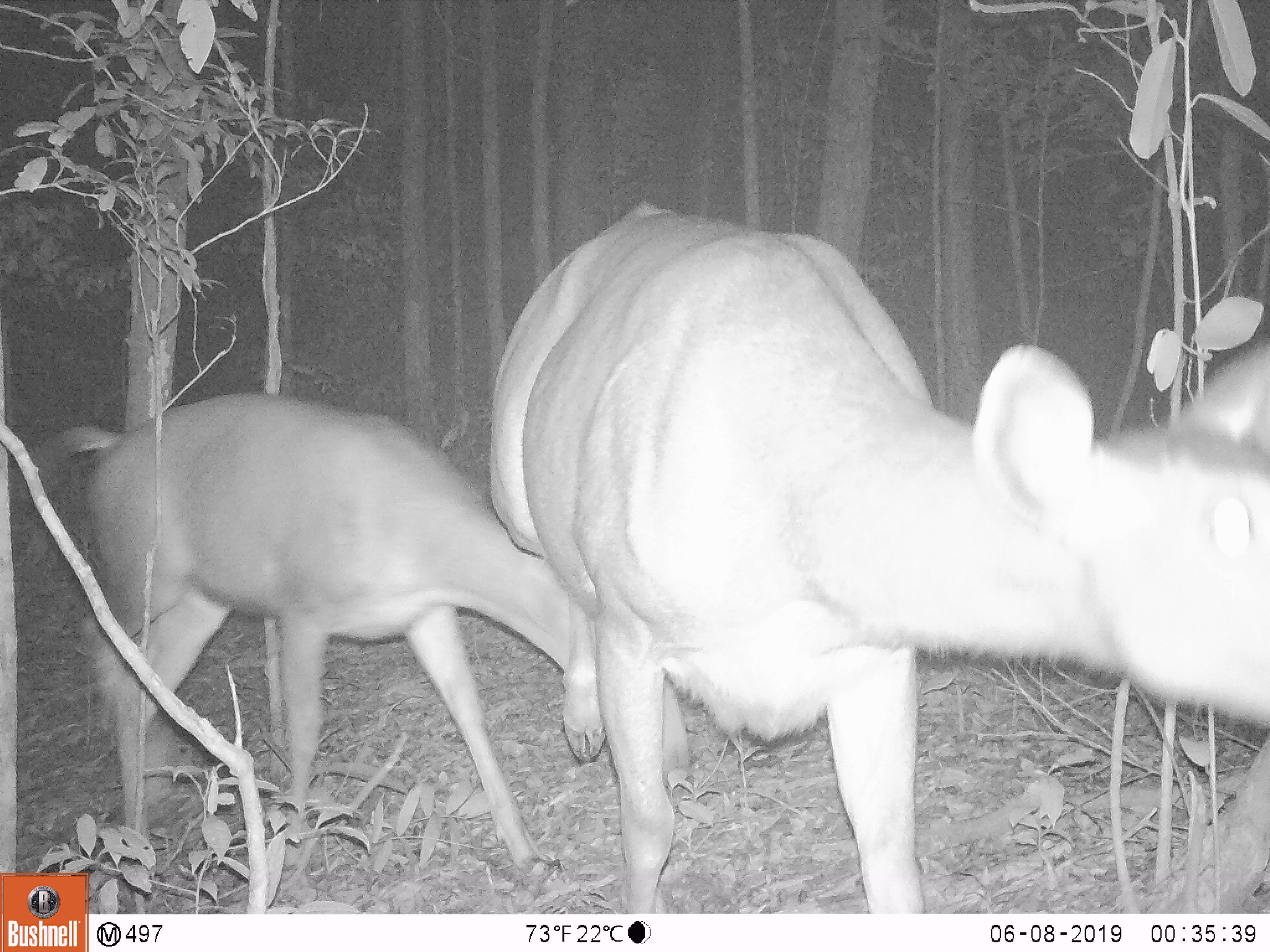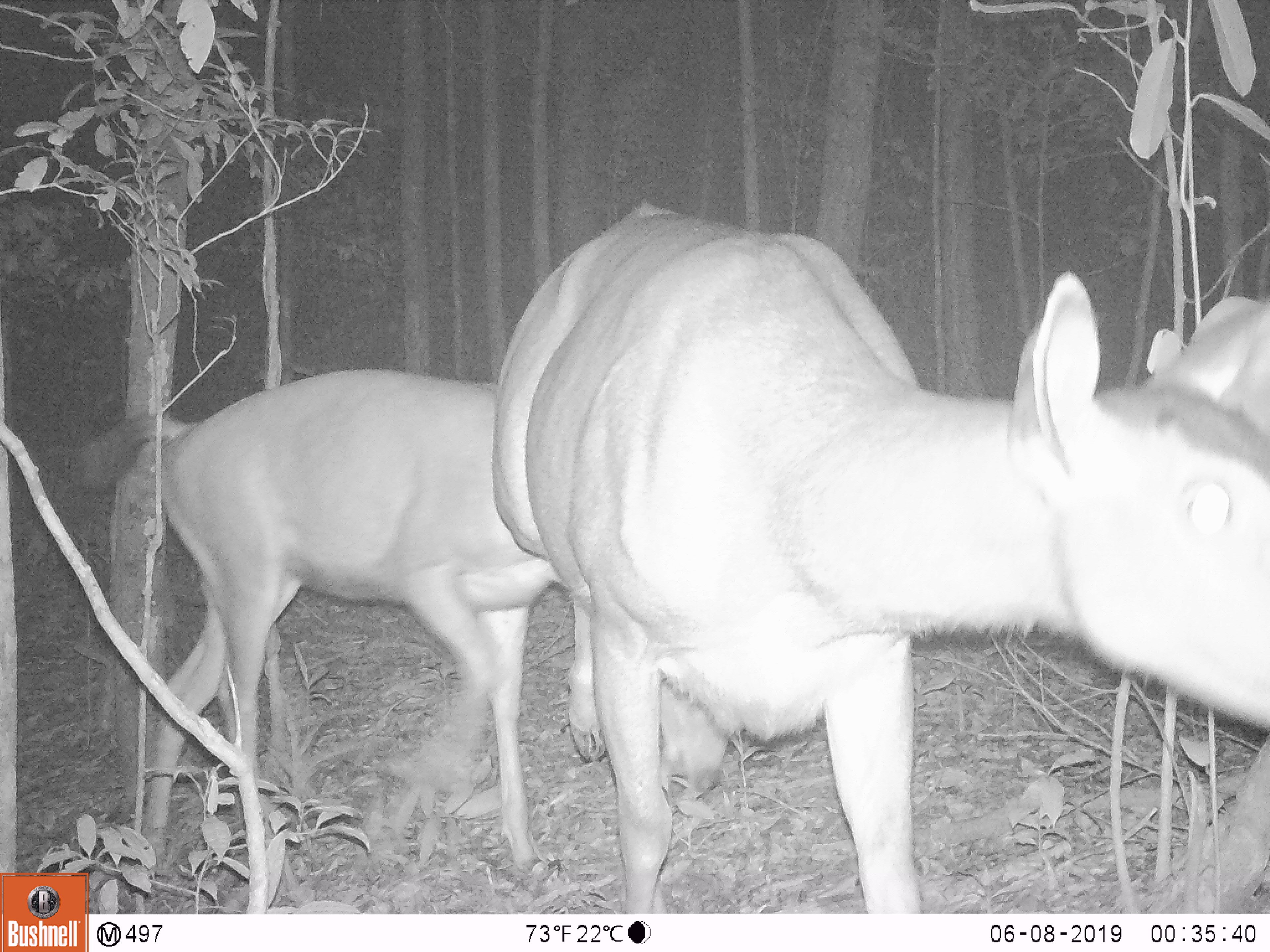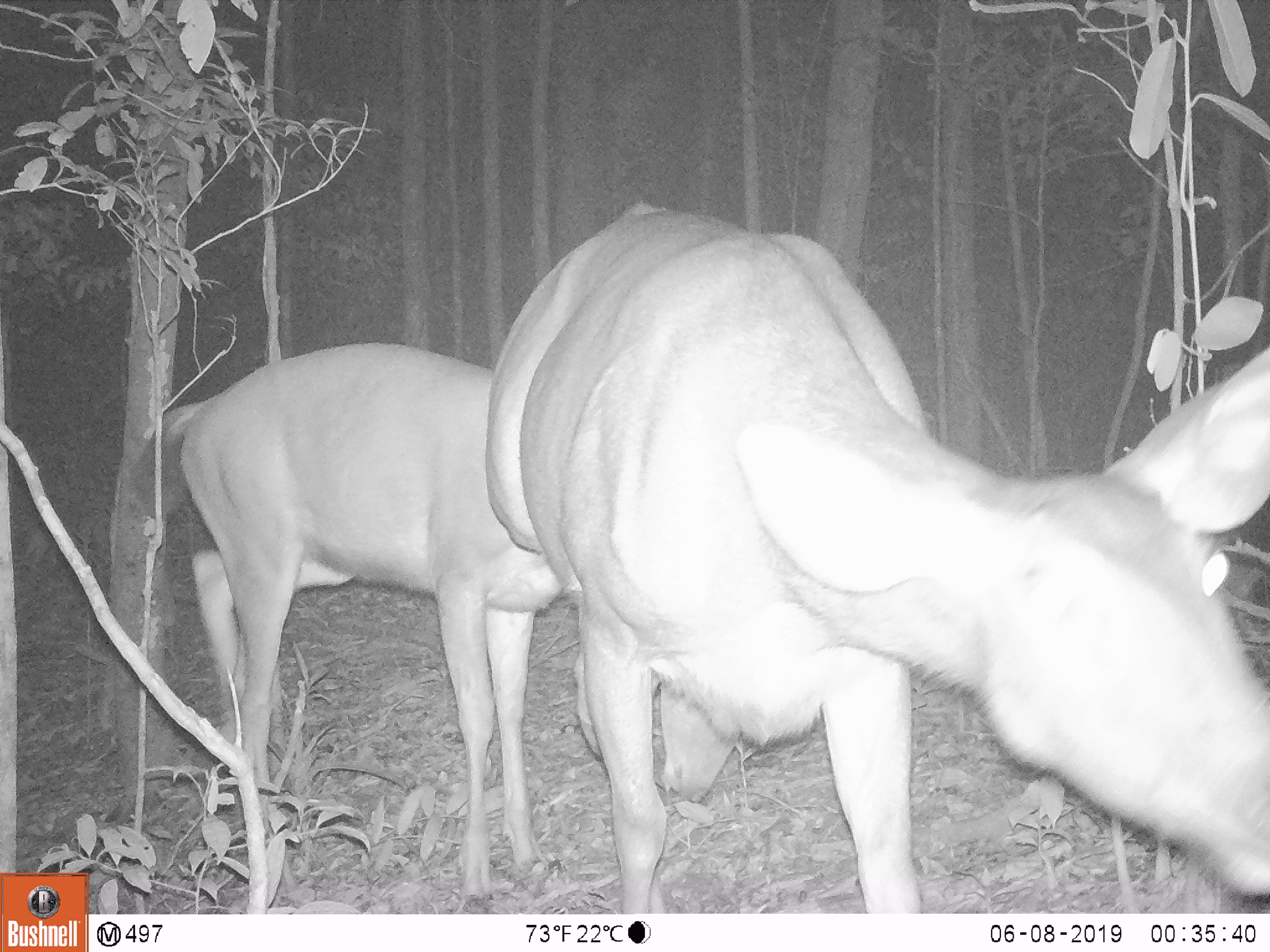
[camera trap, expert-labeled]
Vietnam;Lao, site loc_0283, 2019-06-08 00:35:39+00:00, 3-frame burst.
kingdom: Animalia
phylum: Chordata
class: Mammalia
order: Artiodactyla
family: Cervidae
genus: Rusa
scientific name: Rusa unicolor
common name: sambar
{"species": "sambar (Rusa unicolor)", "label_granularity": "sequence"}